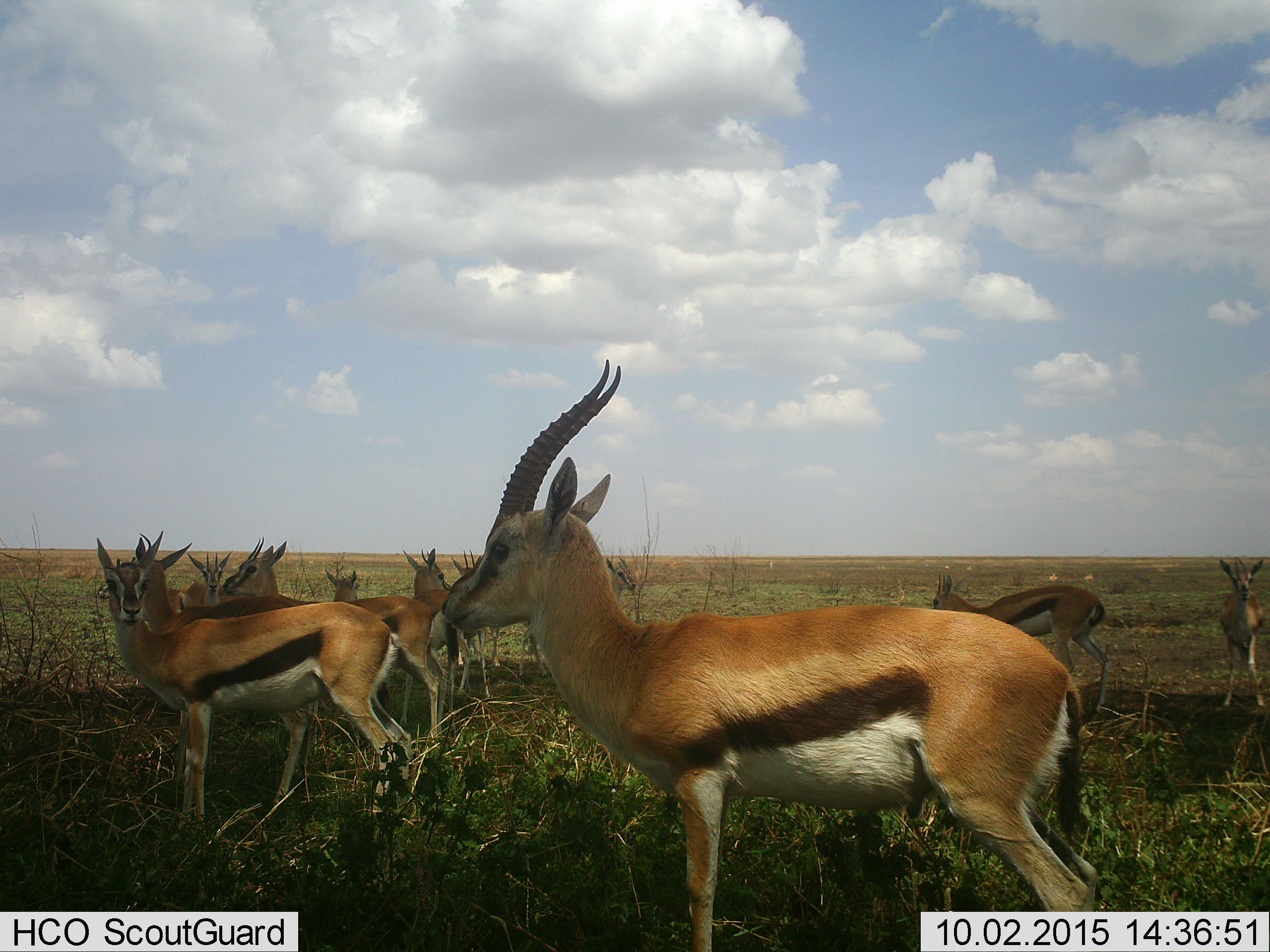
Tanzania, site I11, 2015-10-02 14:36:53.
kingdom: Animalia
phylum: Chordata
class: Mammalia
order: Artiodactyla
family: Bovidae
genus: Eudorcas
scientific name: Eudorcas thomsonii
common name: thomson's gazelle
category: gazellethomsons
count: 11-50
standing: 100%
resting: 0%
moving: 0%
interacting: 0%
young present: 20%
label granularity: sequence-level